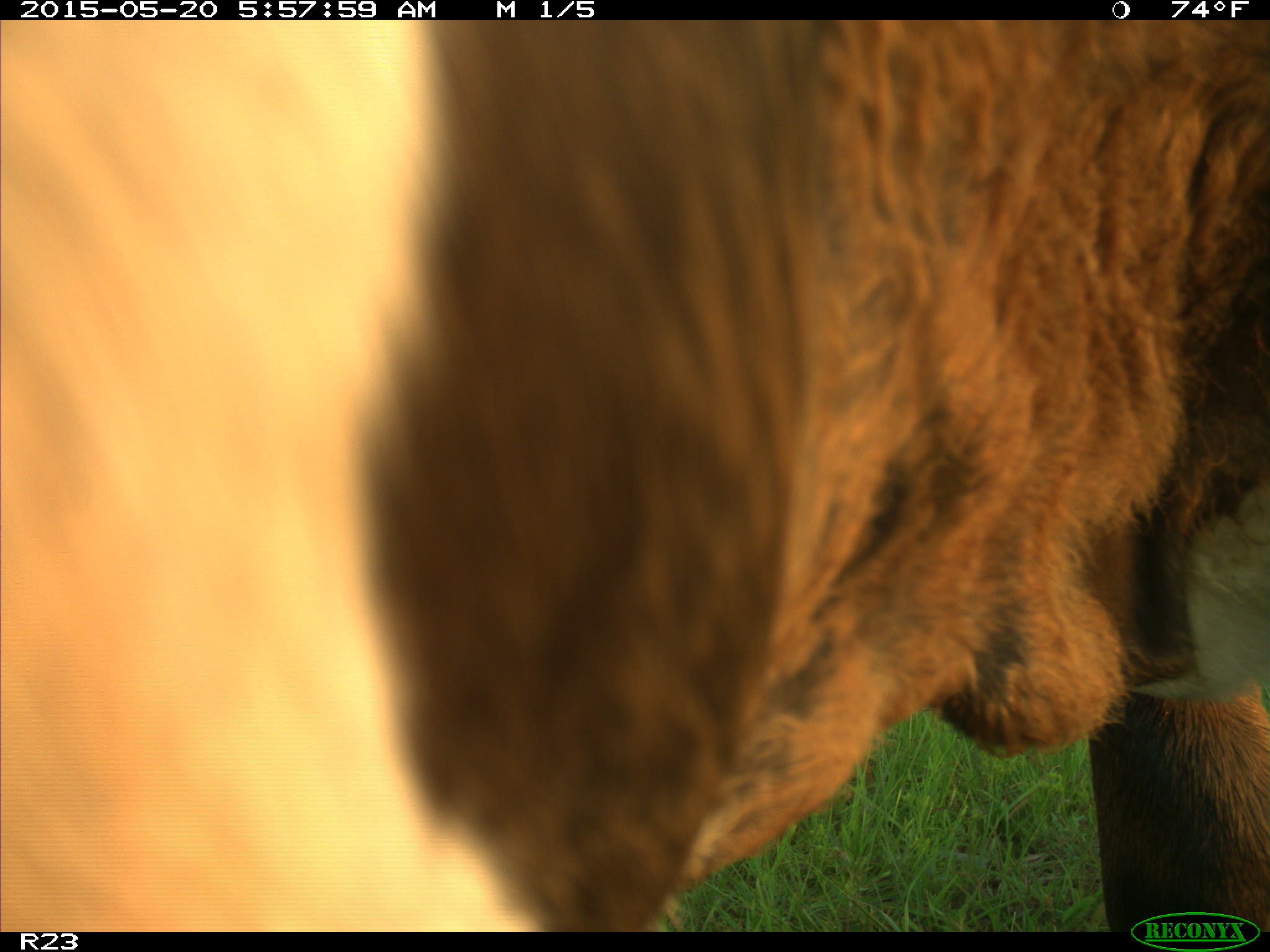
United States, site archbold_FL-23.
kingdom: Animalia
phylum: Chordata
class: Mammalia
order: Artiodactyla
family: Bovidae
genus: Bos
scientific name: Bos taurus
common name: domestic cow